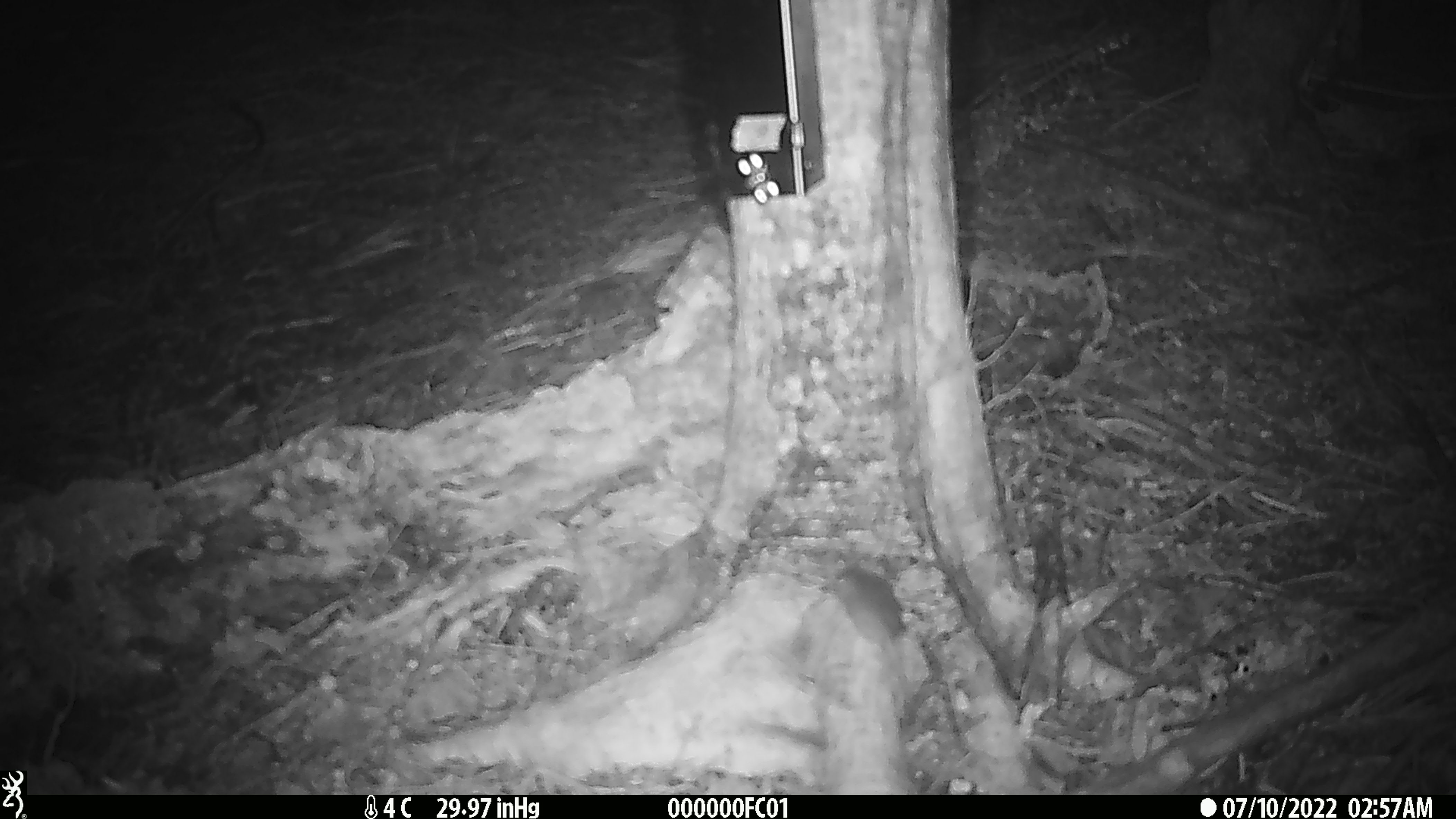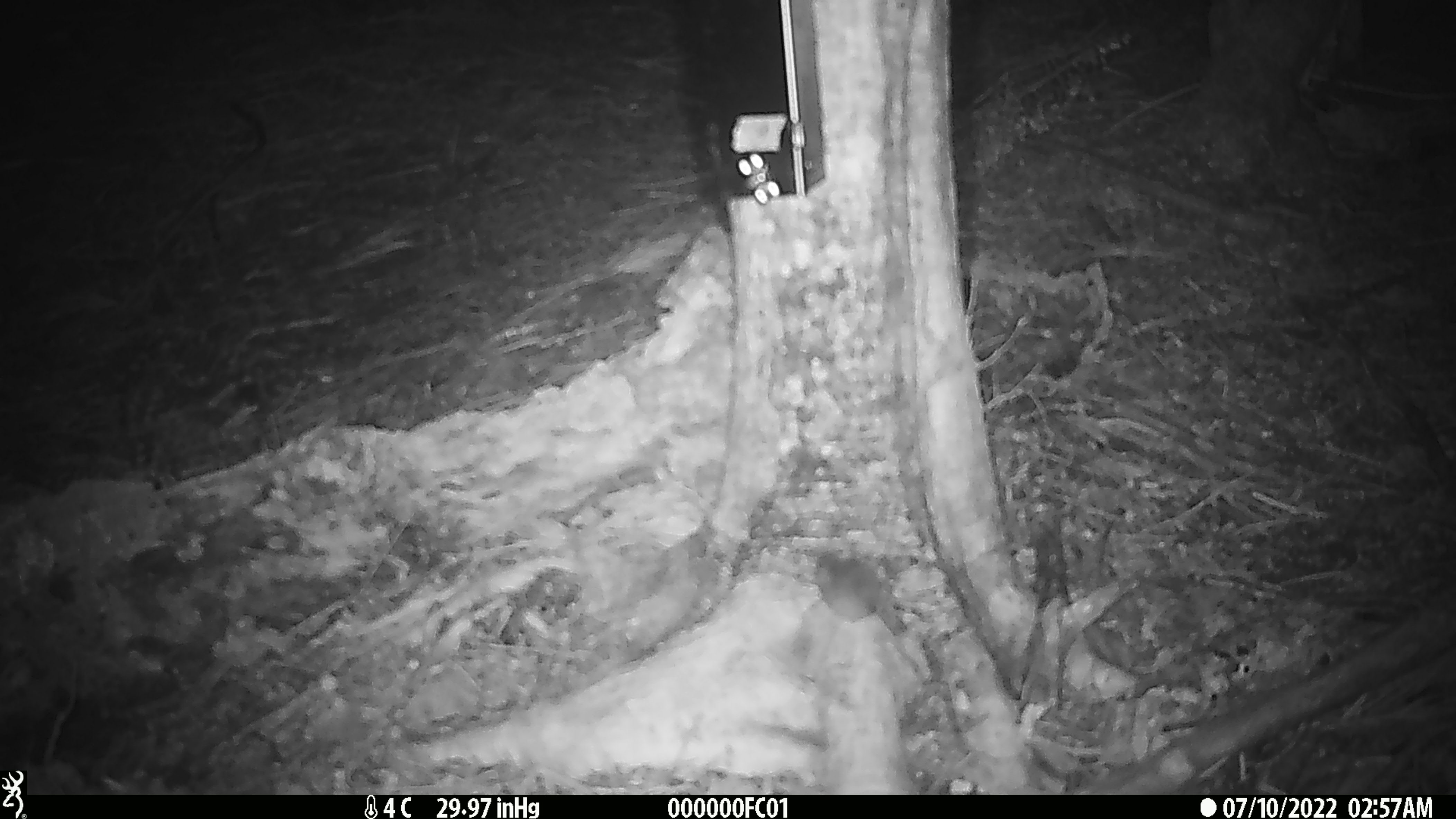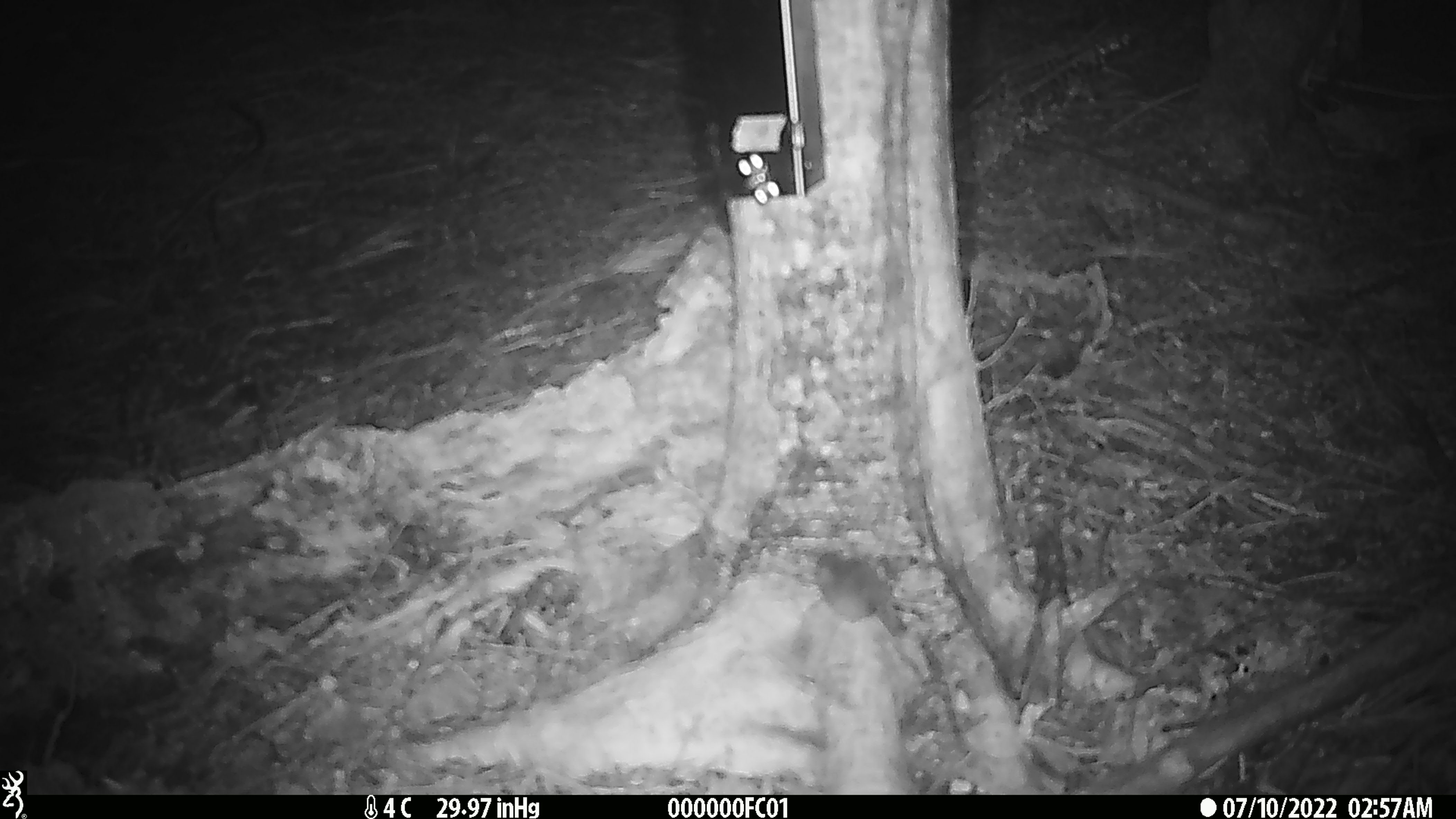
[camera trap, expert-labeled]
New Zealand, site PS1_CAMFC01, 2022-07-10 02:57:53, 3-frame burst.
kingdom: Animalia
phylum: Chordata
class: Mammalia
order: Rodentia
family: Muridae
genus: Mus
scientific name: Mus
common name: mouse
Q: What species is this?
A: Mouse (Mus).